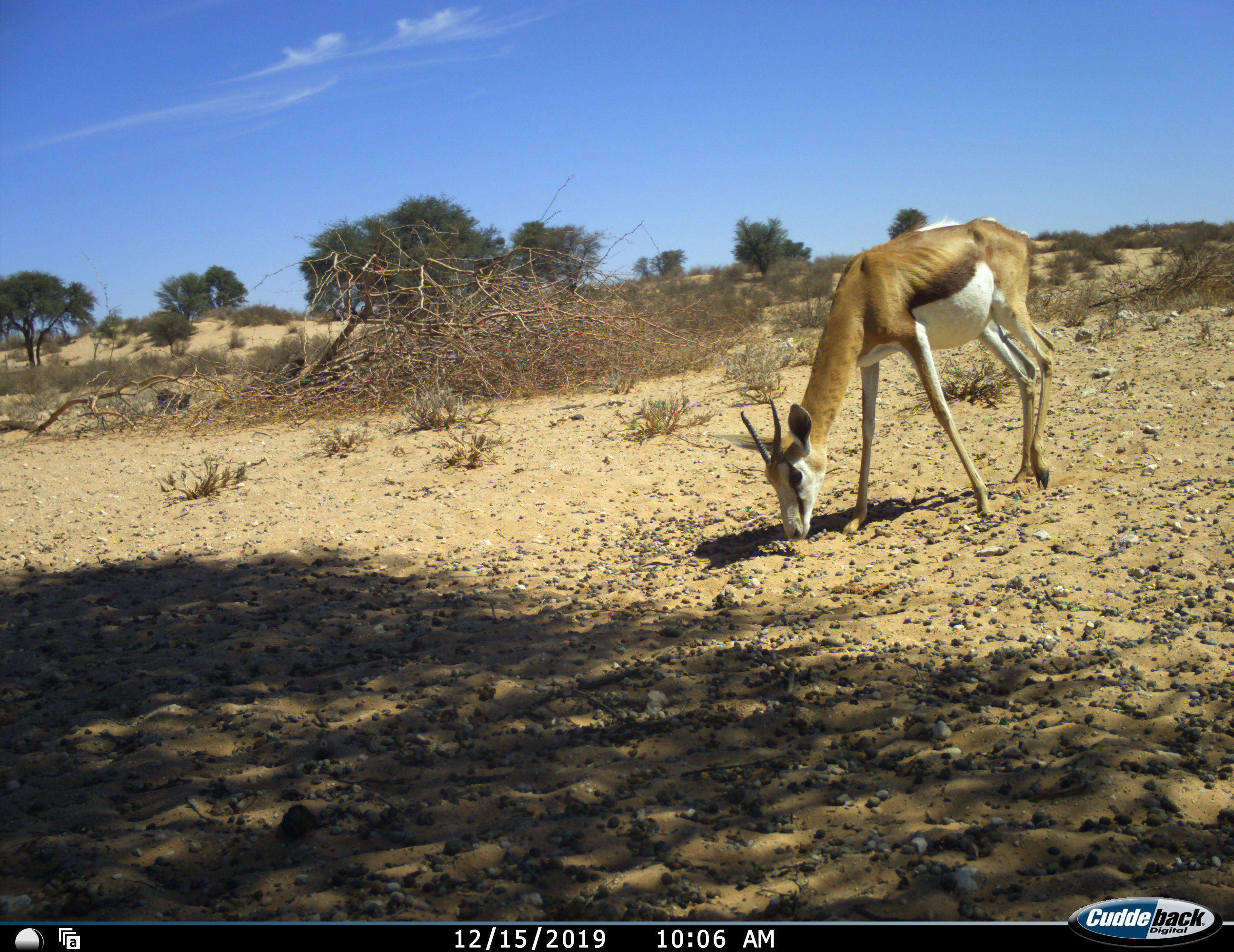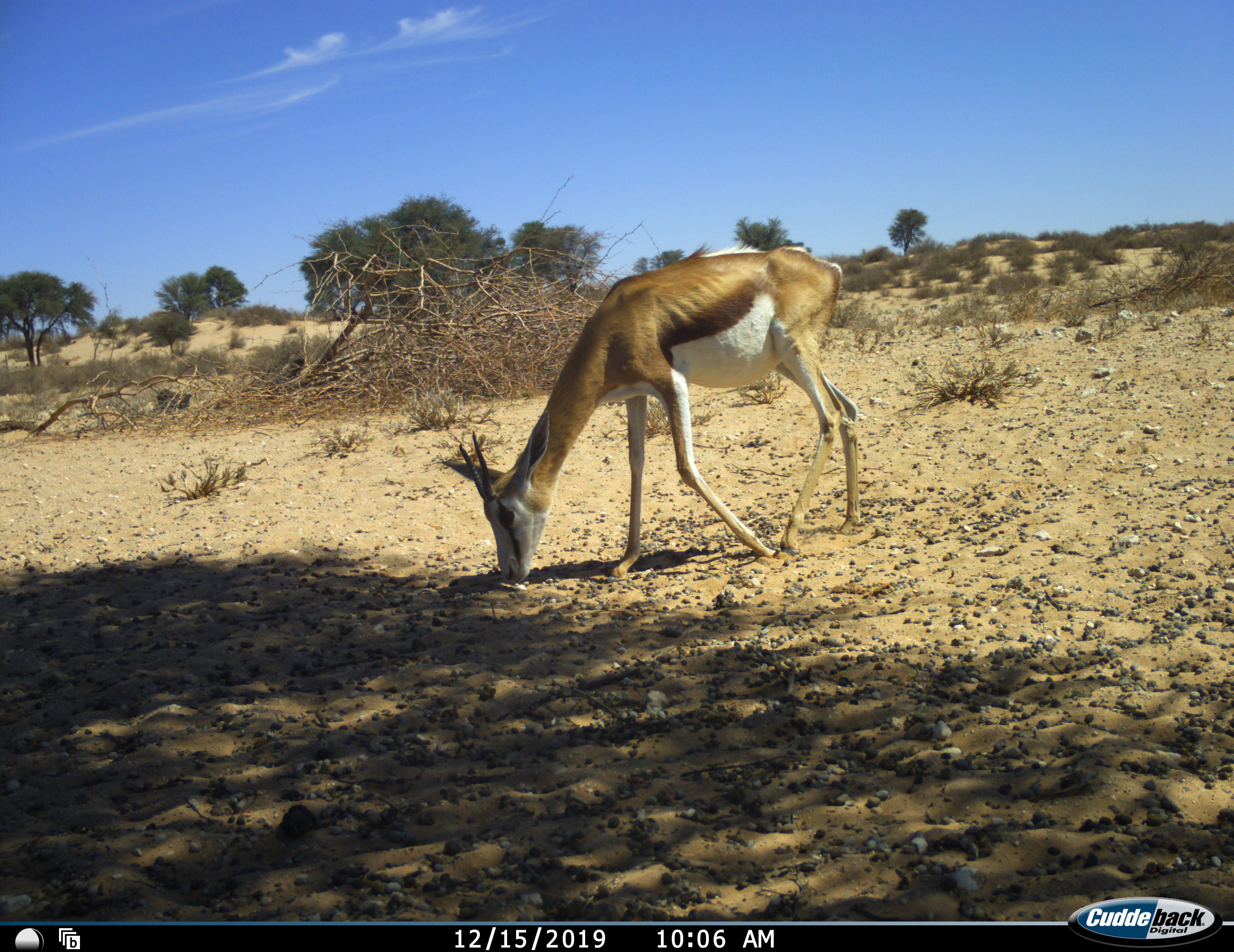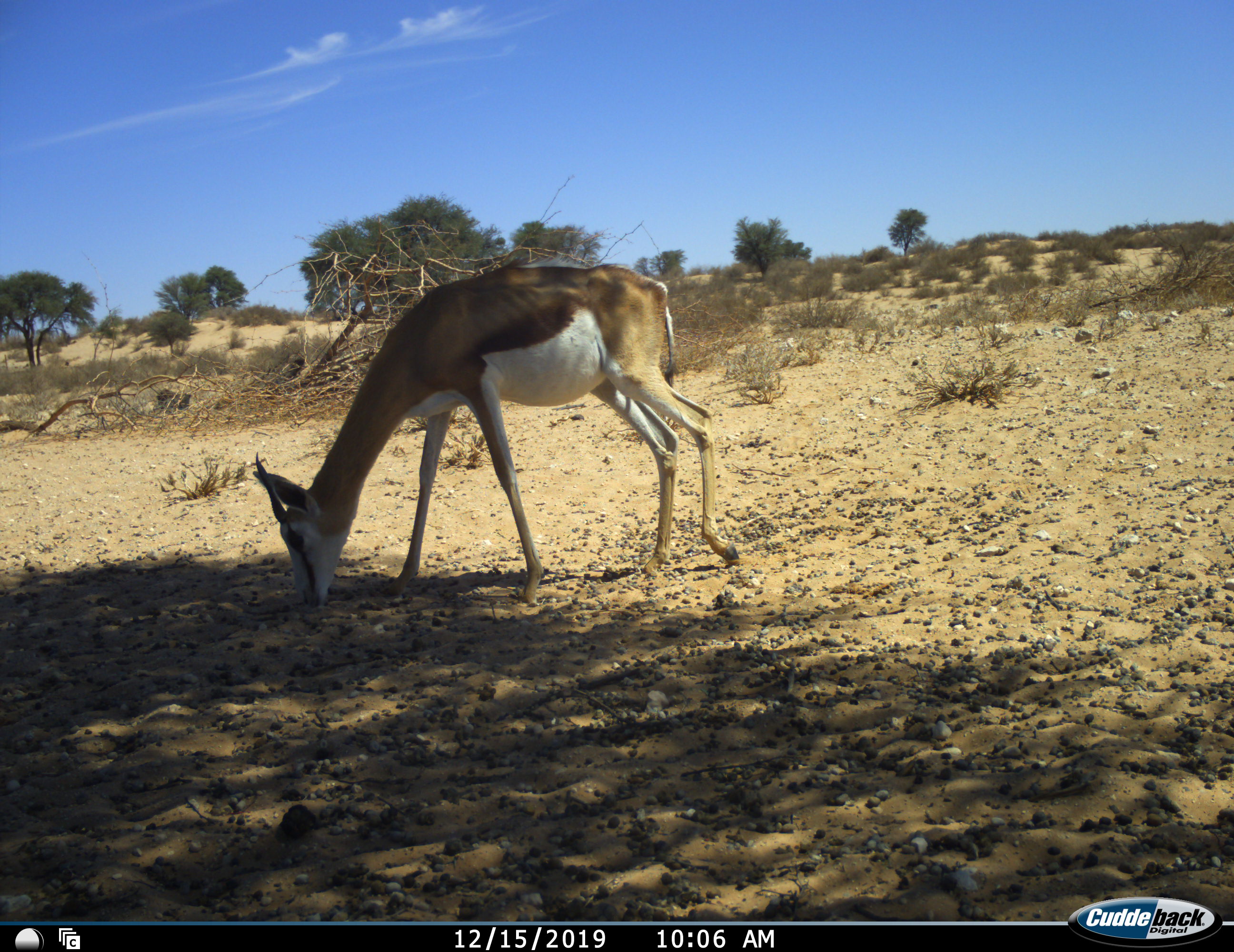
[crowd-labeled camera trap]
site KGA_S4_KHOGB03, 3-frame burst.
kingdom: Animalia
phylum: Chordata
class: Mammalia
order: Artiodactyla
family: Bovidae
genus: Antidorcas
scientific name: Antidorcas marsupialis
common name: springbok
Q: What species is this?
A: Springbok (Antidorcas marsupialis).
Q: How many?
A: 1.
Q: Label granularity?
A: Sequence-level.